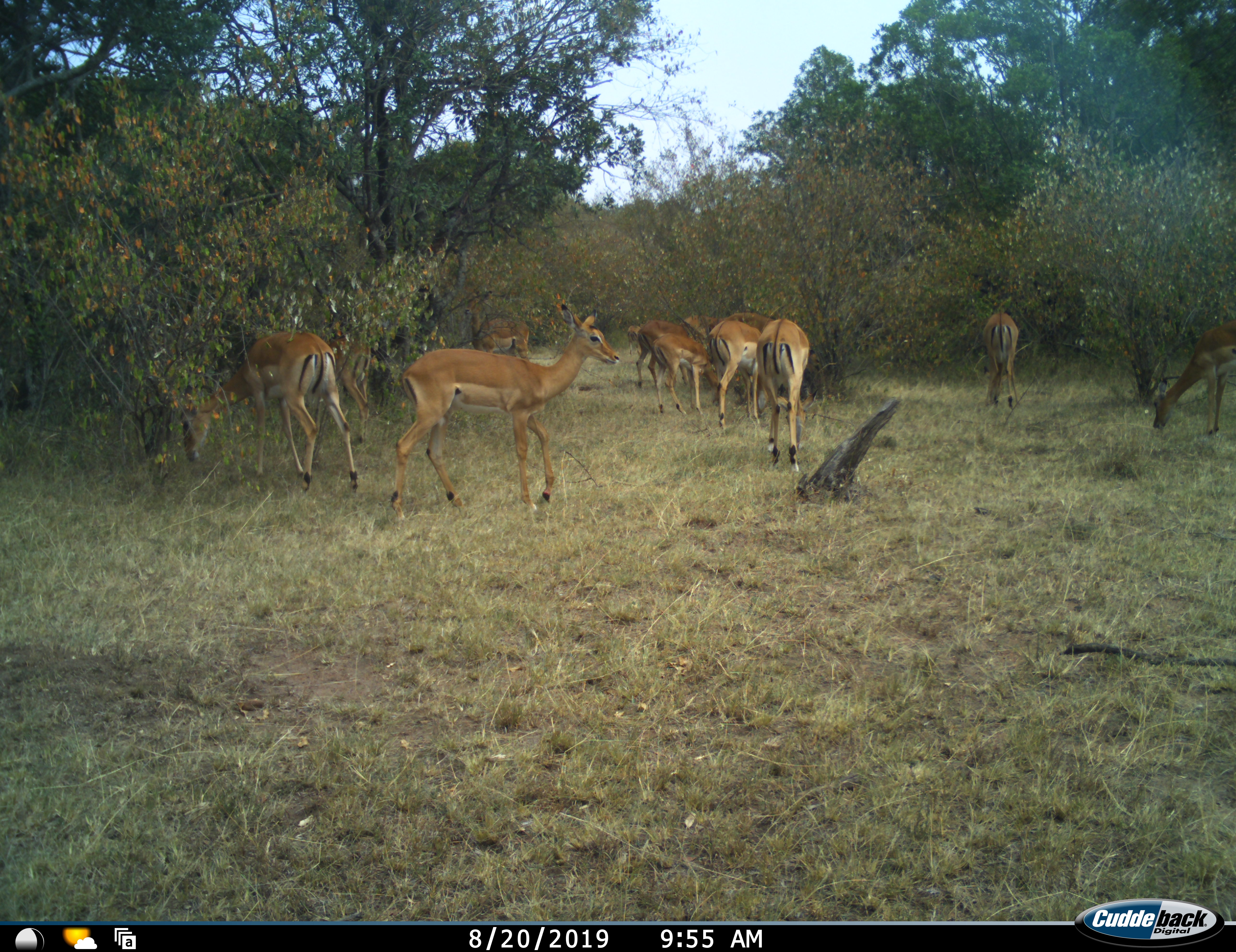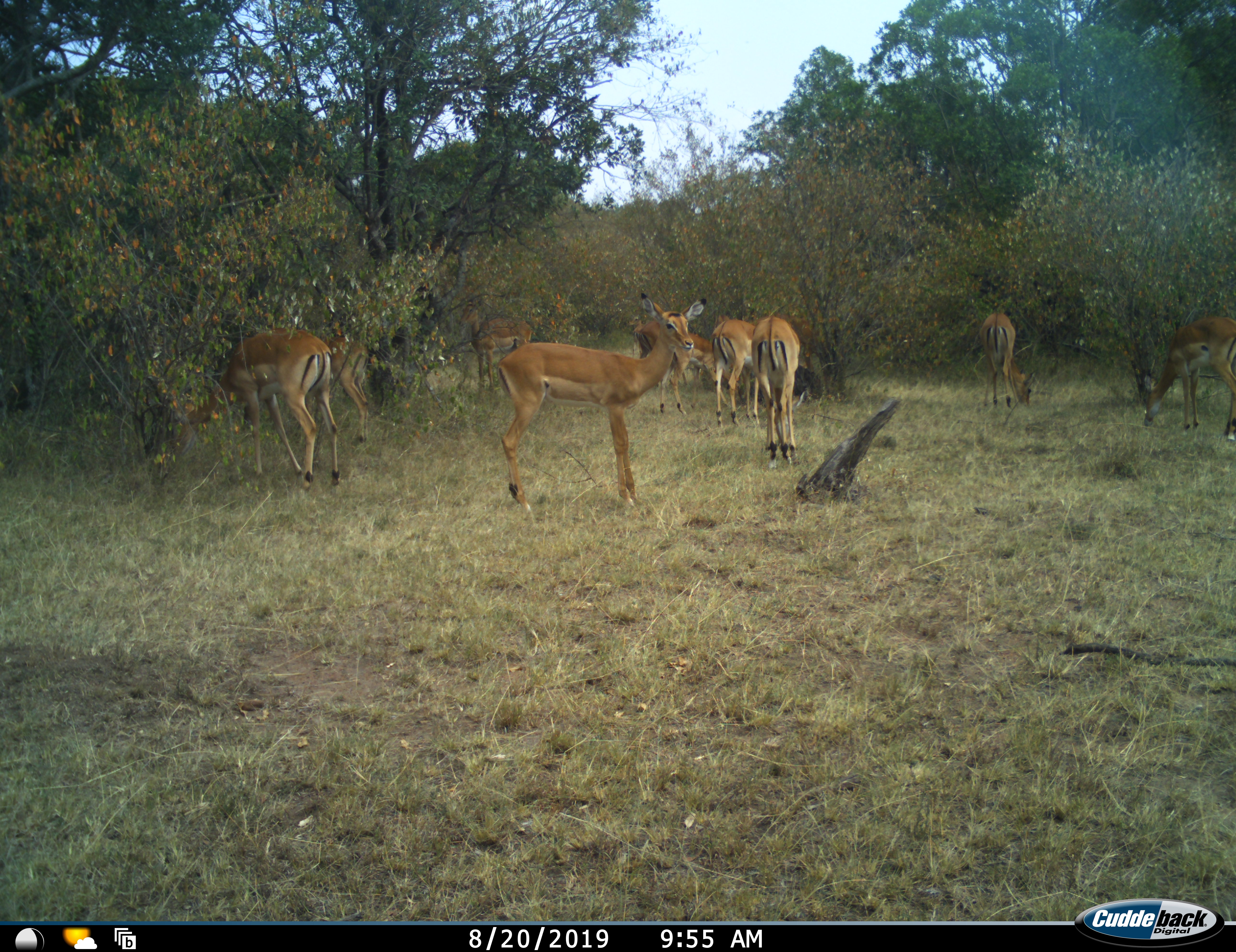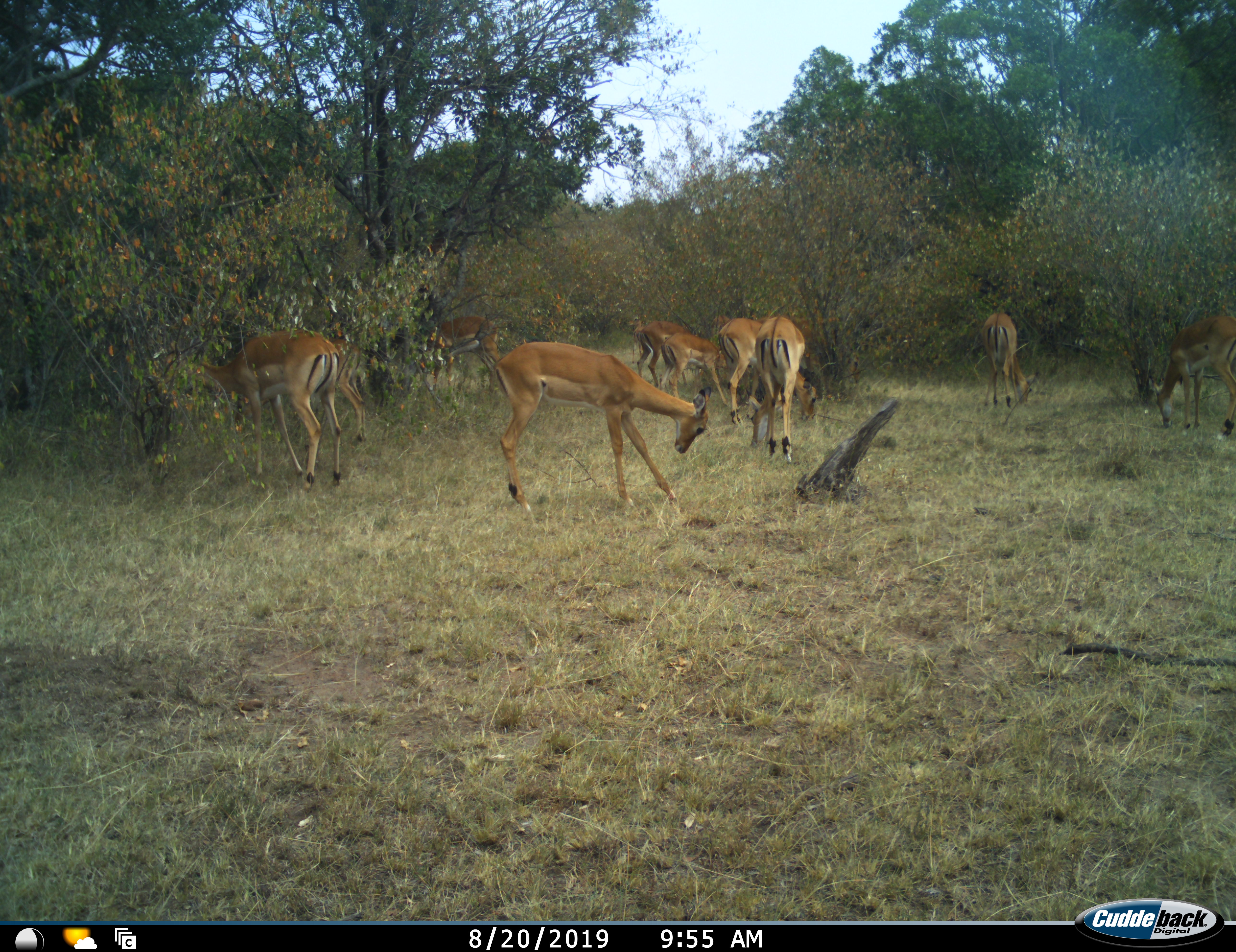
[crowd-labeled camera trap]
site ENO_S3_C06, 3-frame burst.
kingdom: Animalia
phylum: Chordata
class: Mammalia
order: Artiodactyla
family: Bovidae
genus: Aepyceros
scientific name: Aepyceros melampus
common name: impala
Impala (Aepyceros melampus), count 11-50. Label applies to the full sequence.